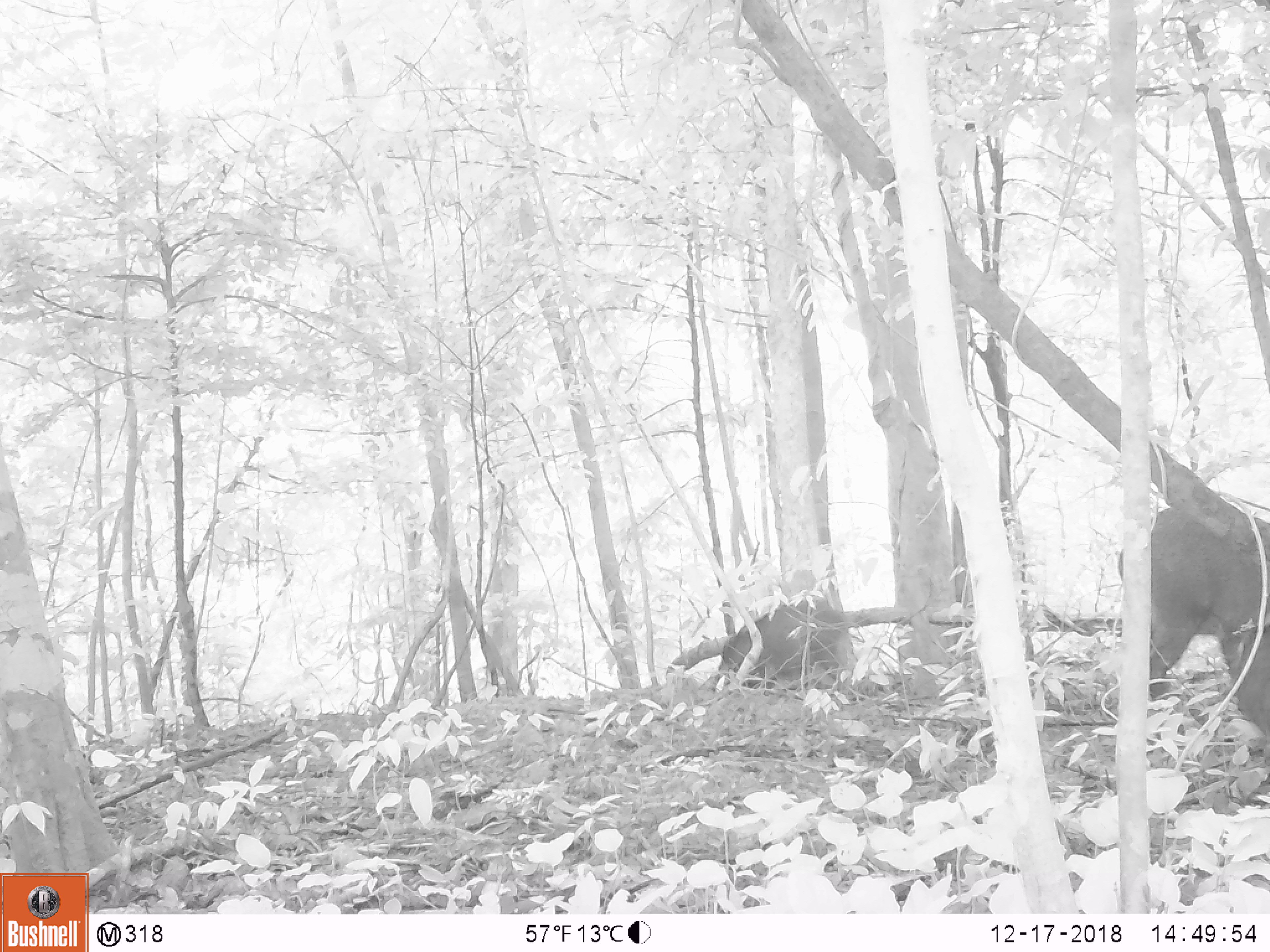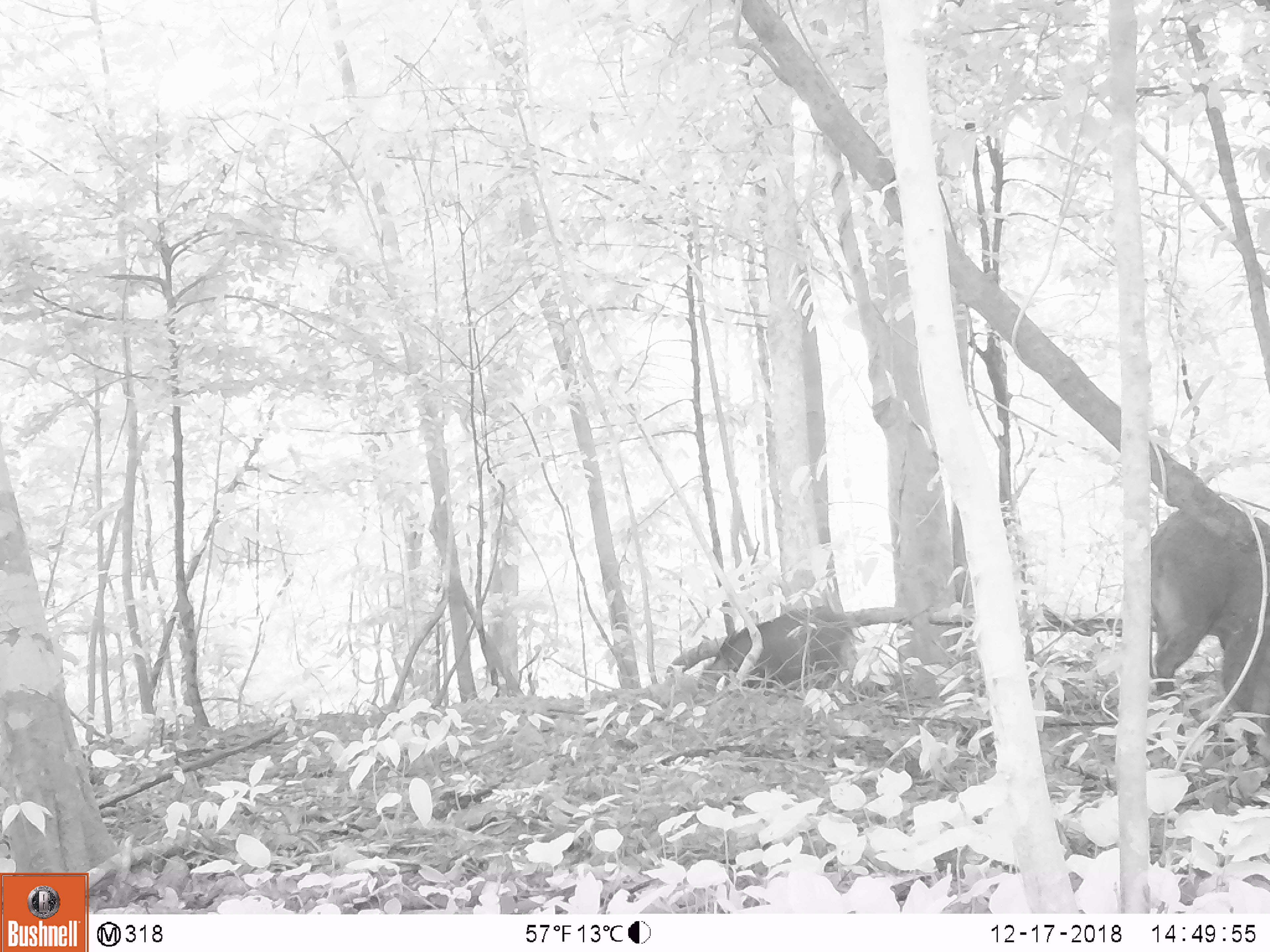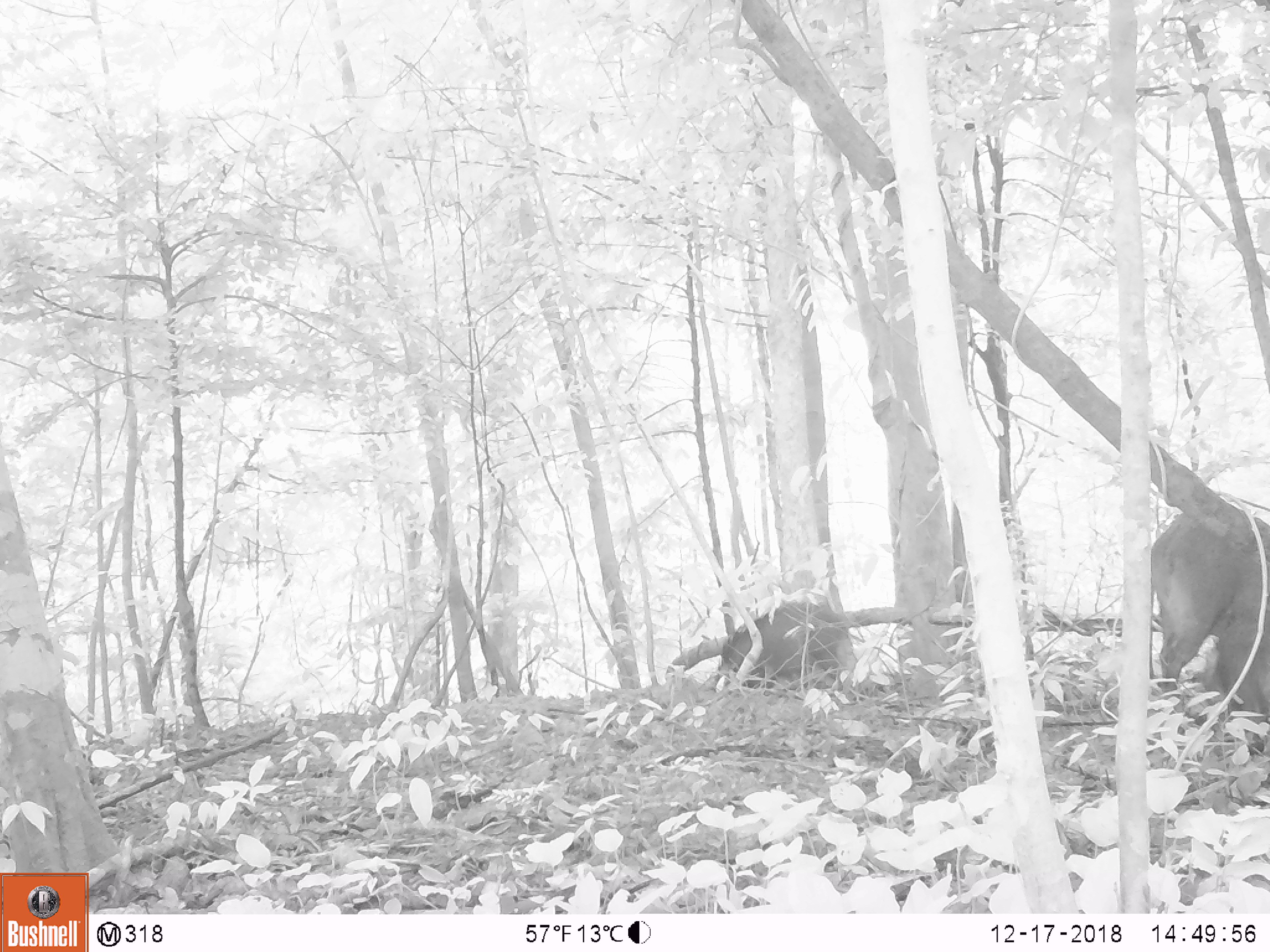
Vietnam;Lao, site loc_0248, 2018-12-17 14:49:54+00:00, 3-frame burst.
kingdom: Animalia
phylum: Chordata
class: Mammalia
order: Artiodactyla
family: Suidae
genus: Sus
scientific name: Sus scrofa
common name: eurasian wild pig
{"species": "eurasian wild pig (Sus scrofa)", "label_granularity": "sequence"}